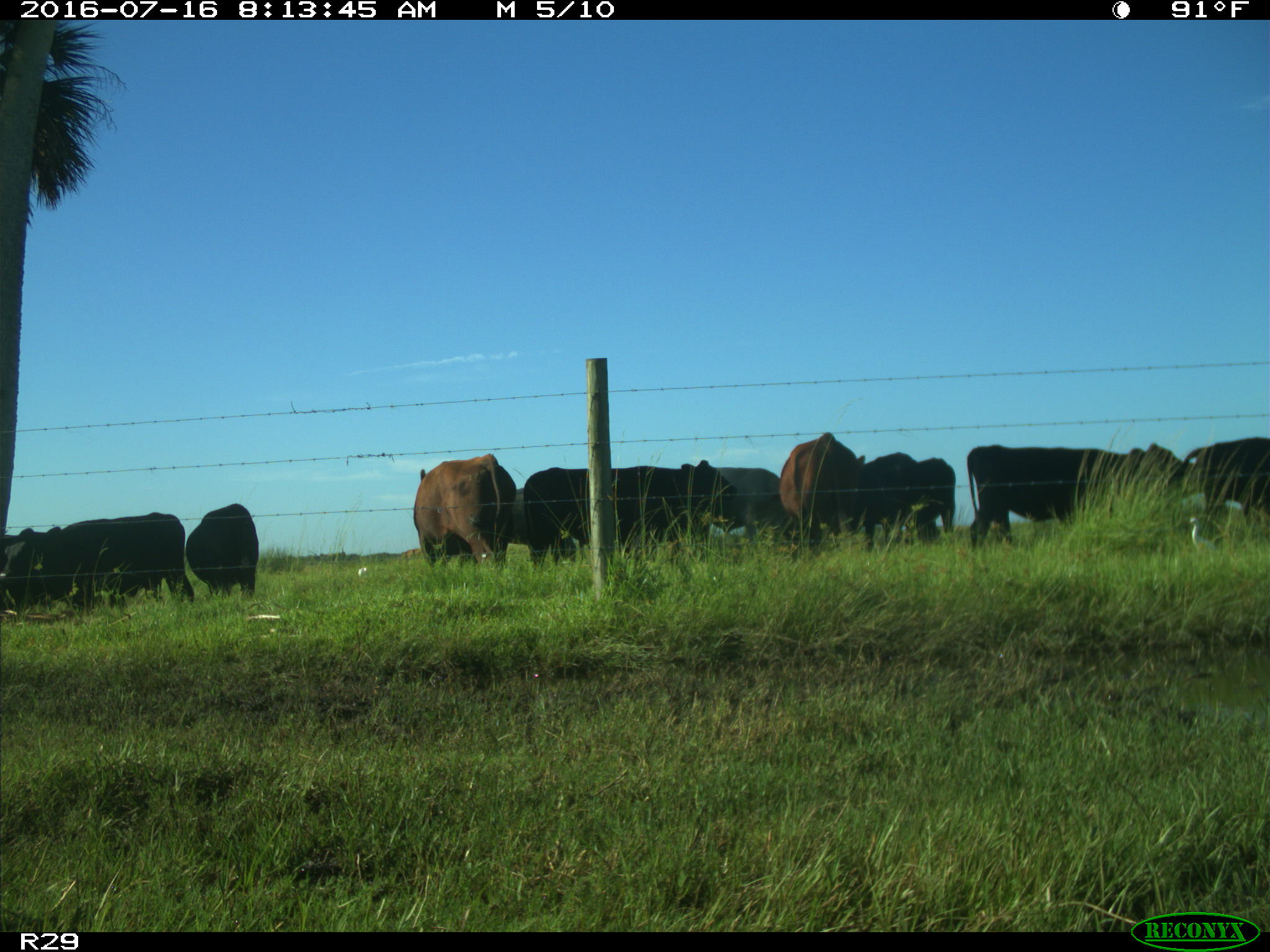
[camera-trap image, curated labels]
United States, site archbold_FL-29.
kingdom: Animalia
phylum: Chordata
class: Mammalia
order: Artiodactyla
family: Bovidae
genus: Bos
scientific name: Bos taurus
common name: domestic cow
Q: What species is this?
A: Bos taurus (domestic cow).